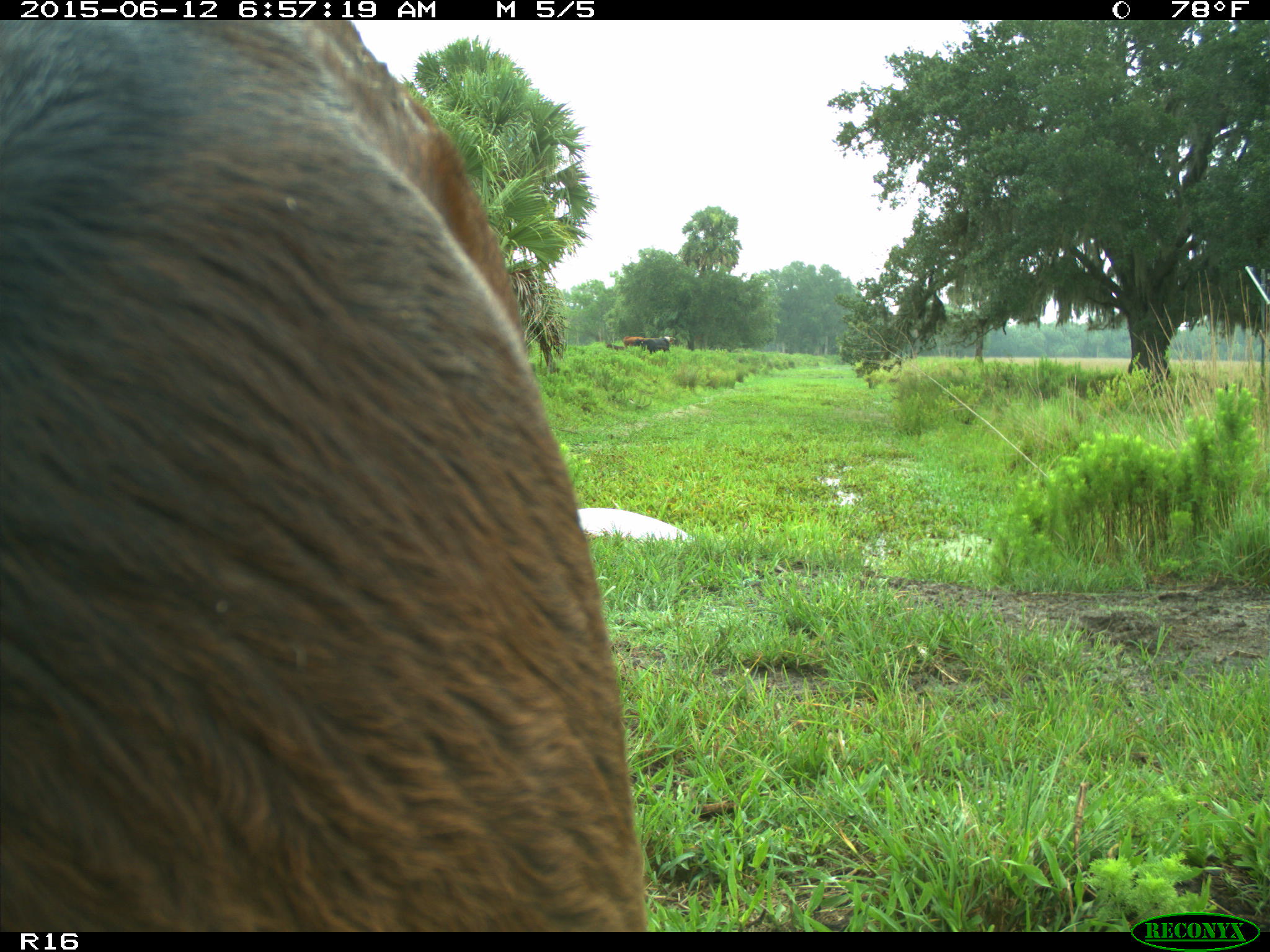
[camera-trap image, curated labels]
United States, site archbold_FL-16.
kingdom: Animalia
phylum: Chordata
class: Mammalia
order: Artiodactyla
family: Bovidae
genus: Bos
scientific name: Bos taurus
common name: domestic cow